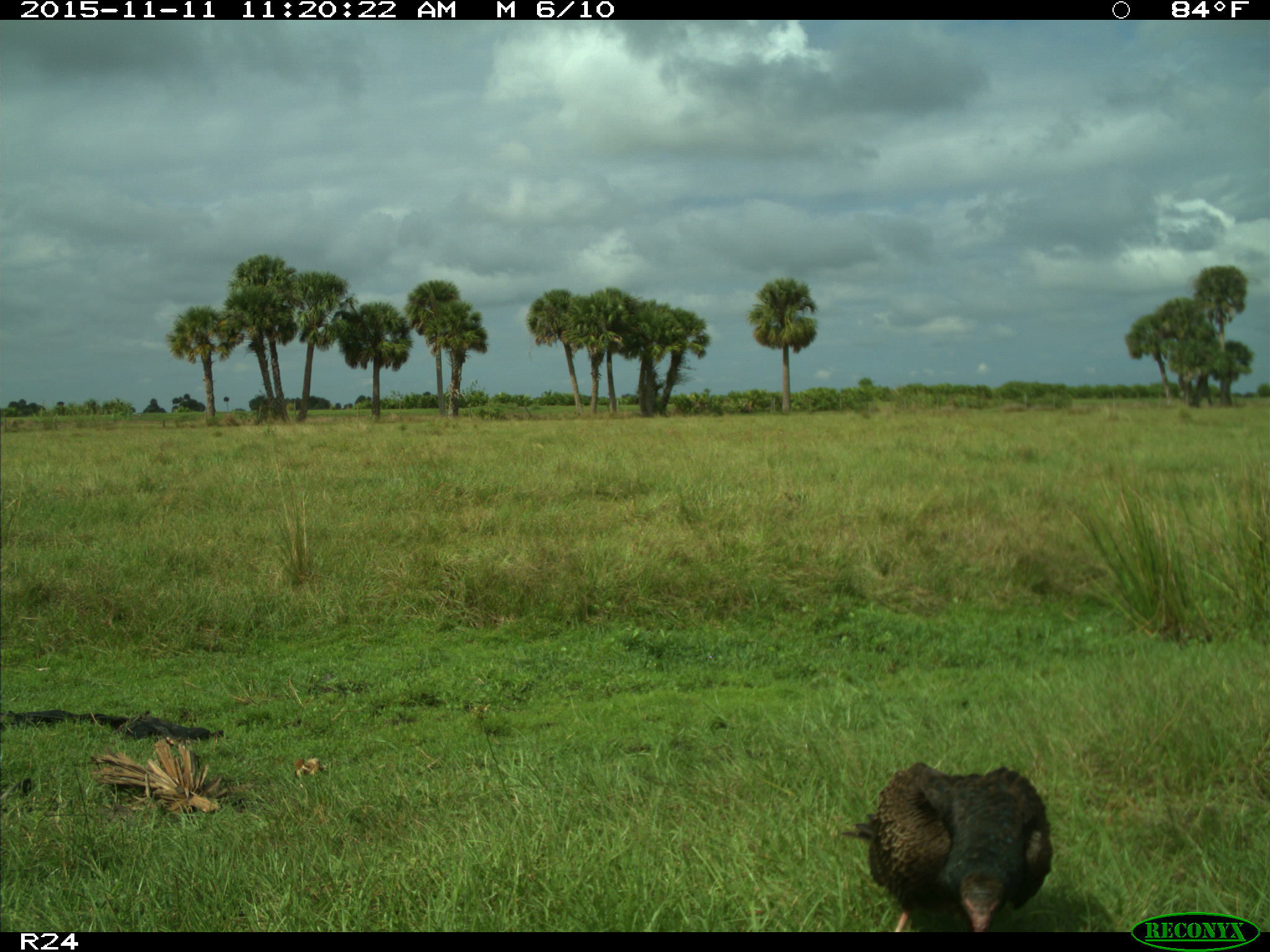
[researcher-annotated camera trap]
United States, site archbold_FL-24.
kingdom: Animalia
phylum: Chordata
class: Aves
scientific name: Aves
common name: birds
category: unidentified bird